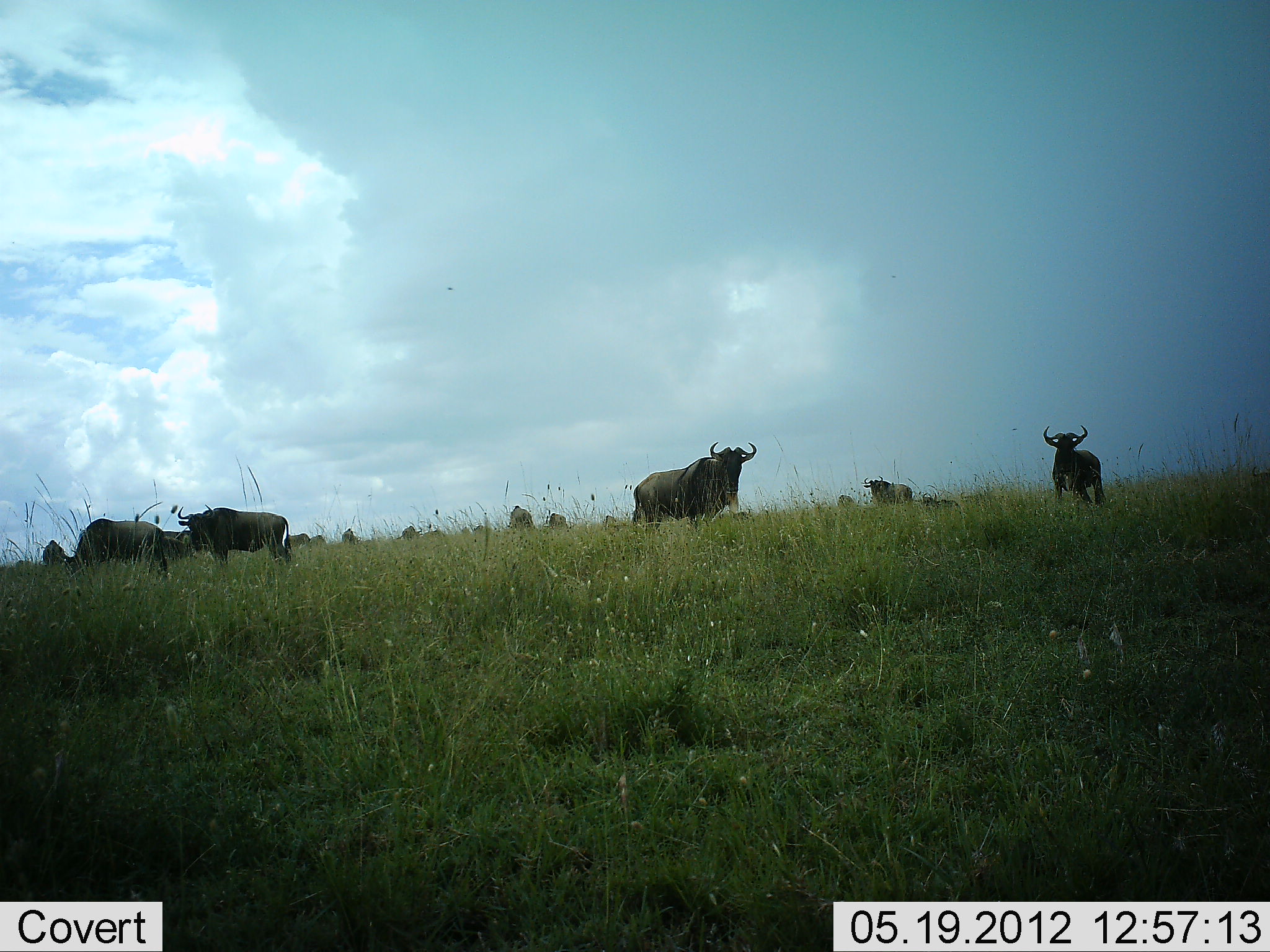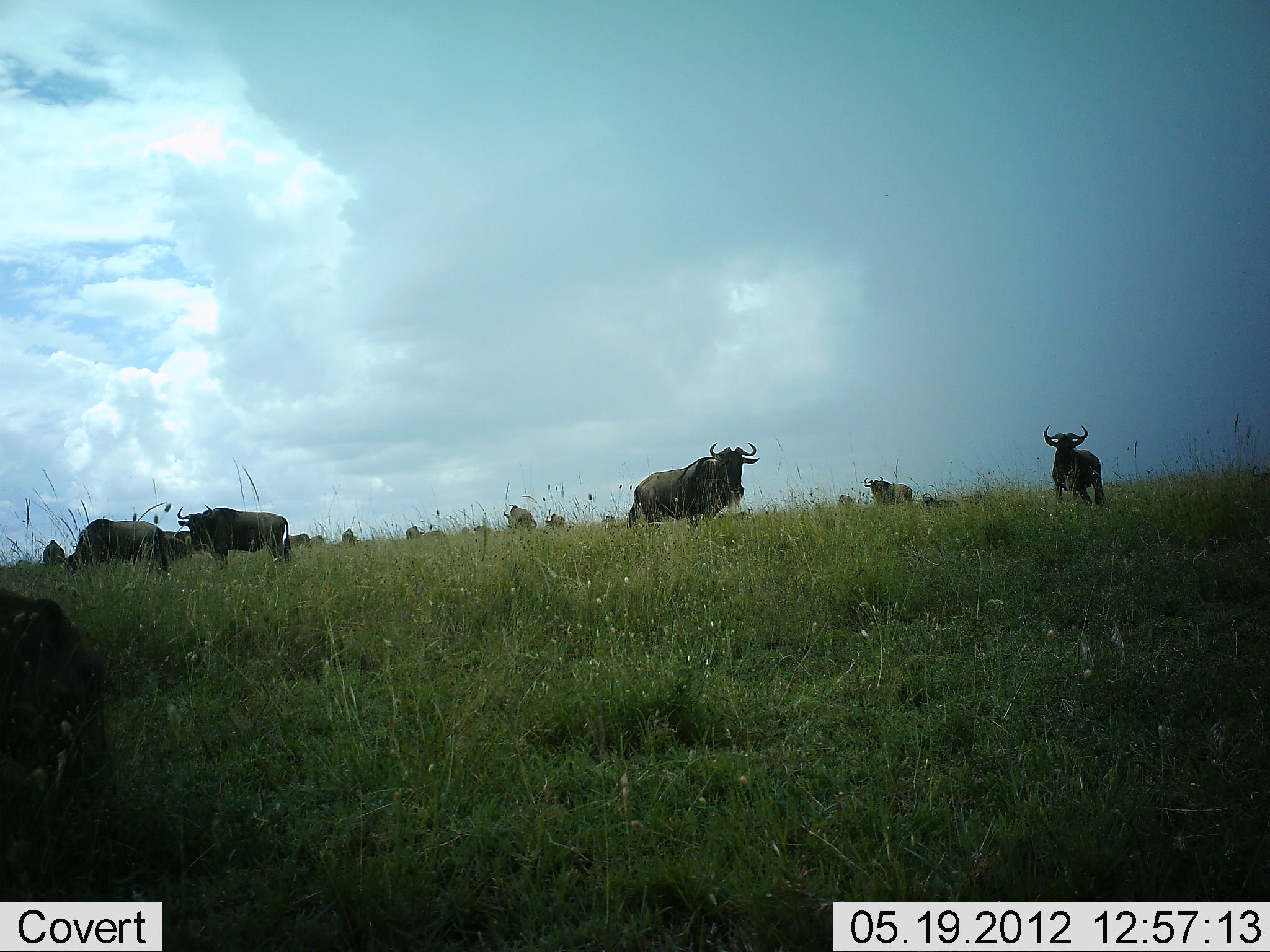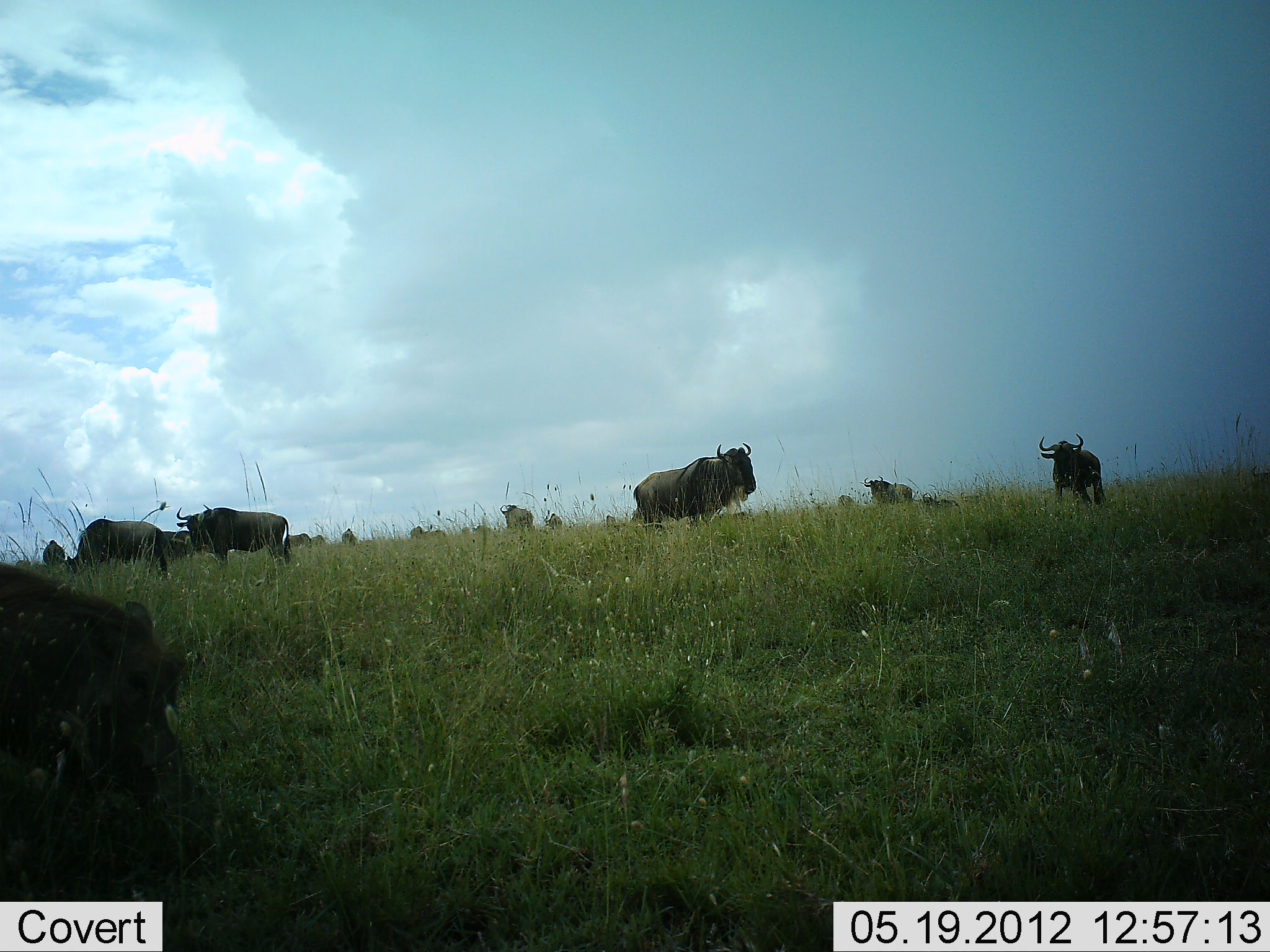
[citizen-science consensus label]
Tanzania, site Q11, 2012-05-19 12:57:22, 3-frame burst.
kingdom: Animalia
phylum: Chordata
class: Mammalia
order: Artiodactyla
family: Bovidae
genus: Connochaetes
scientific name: Connochaetes taurinus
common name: blue wildebeest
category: wildebeest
Wildebeest (blue wildebeest) (Connochaetes taurinus), count 11-50. Behavior (volunteer vote fractions): standing 92%, resting 0%, moving 15%, interacting 0%. Young present (vote fraction): 0%. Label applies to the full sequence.